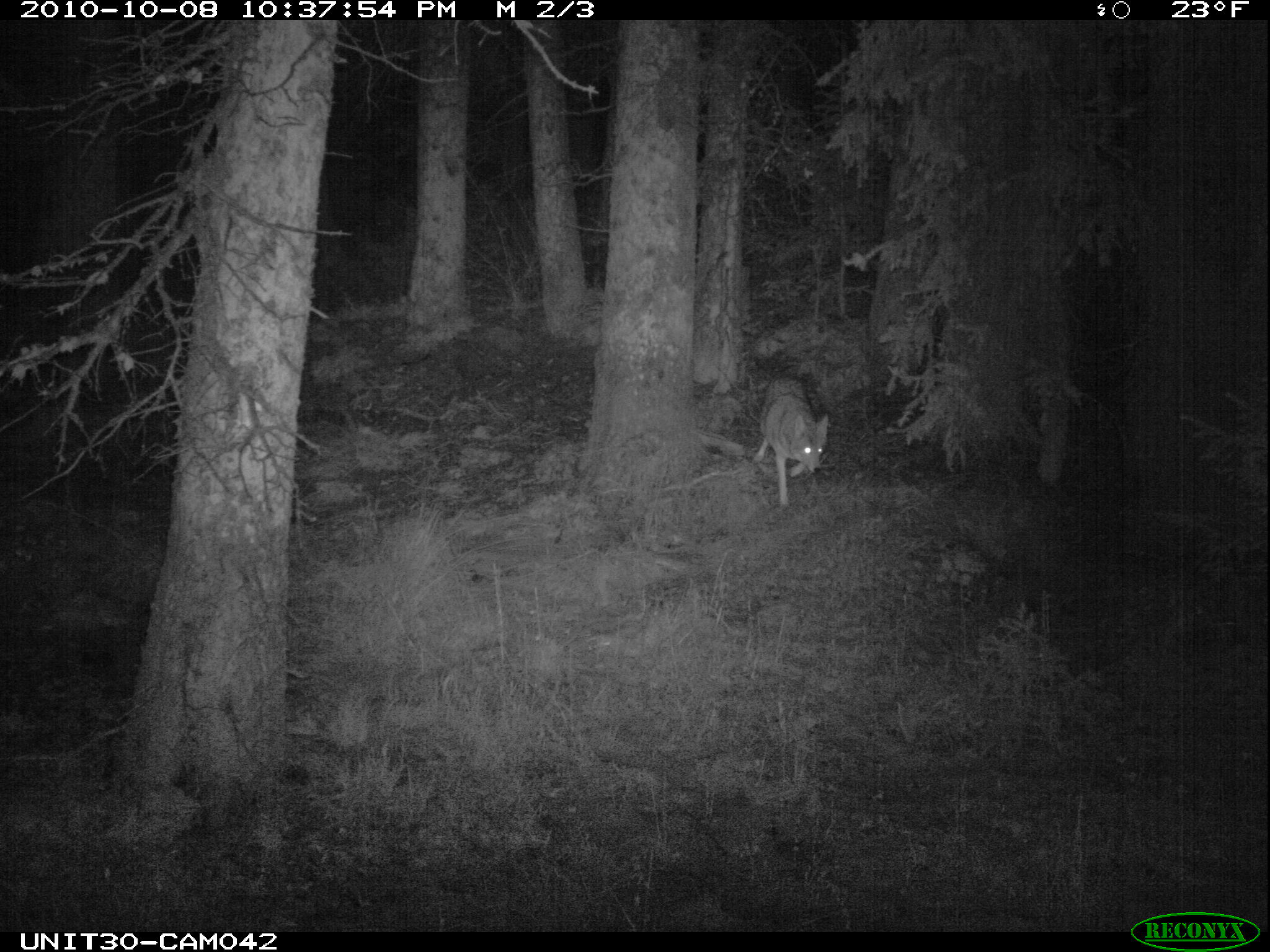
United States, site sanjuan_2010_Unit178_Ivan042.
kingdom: Animalia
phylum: Chordata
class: Mammalia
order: Carnivora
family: Canidae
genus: Canis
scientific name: Canis latrans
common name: coyote